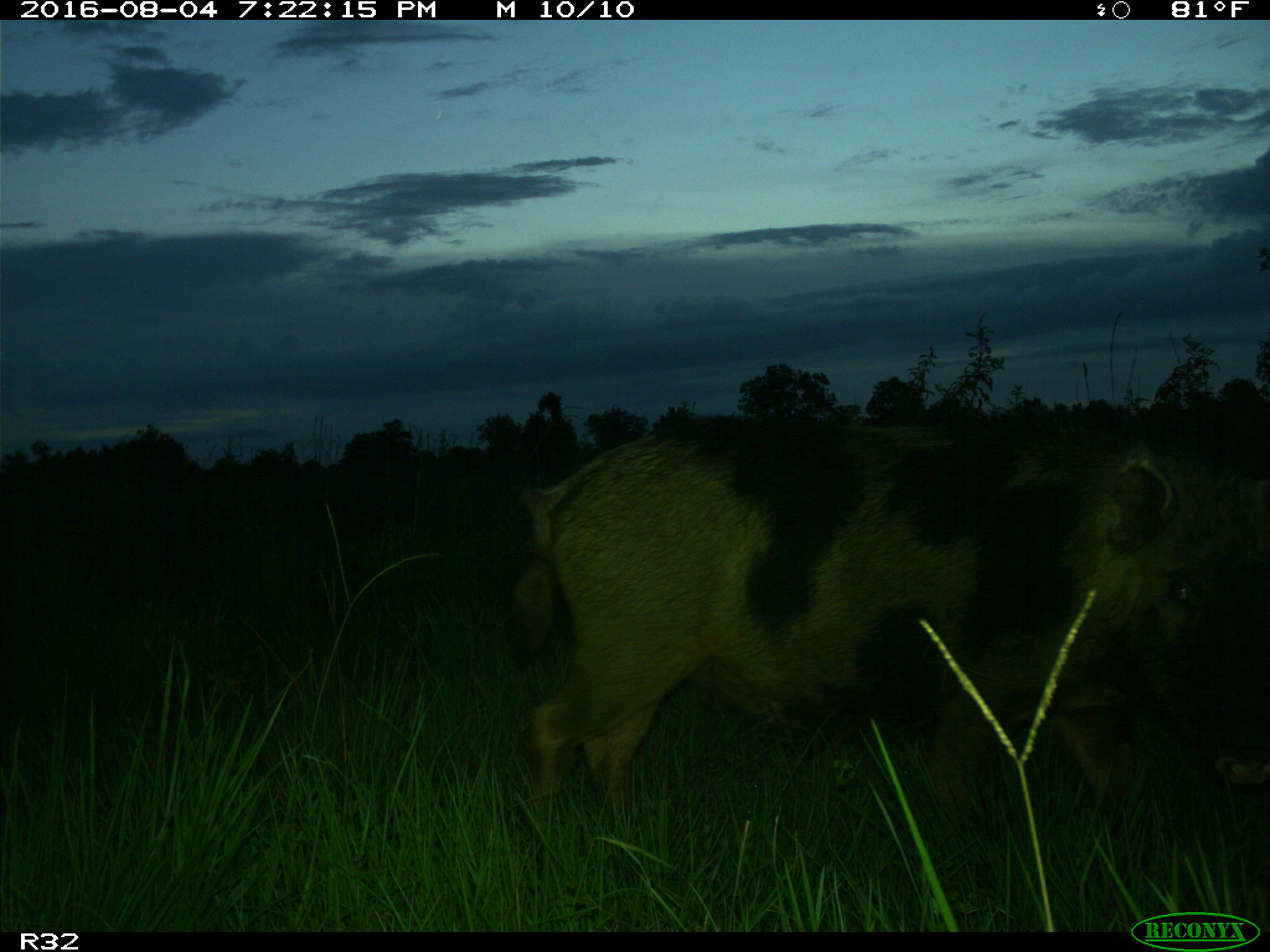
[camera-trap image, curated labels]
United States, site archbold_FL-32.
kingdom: Animalia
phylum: Chordata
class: Mammalia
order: Artiodactyla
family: Suidae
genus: Sus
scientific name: Sus scrofa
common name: wild boar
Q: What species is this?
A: Sus scrofa (wild boar).